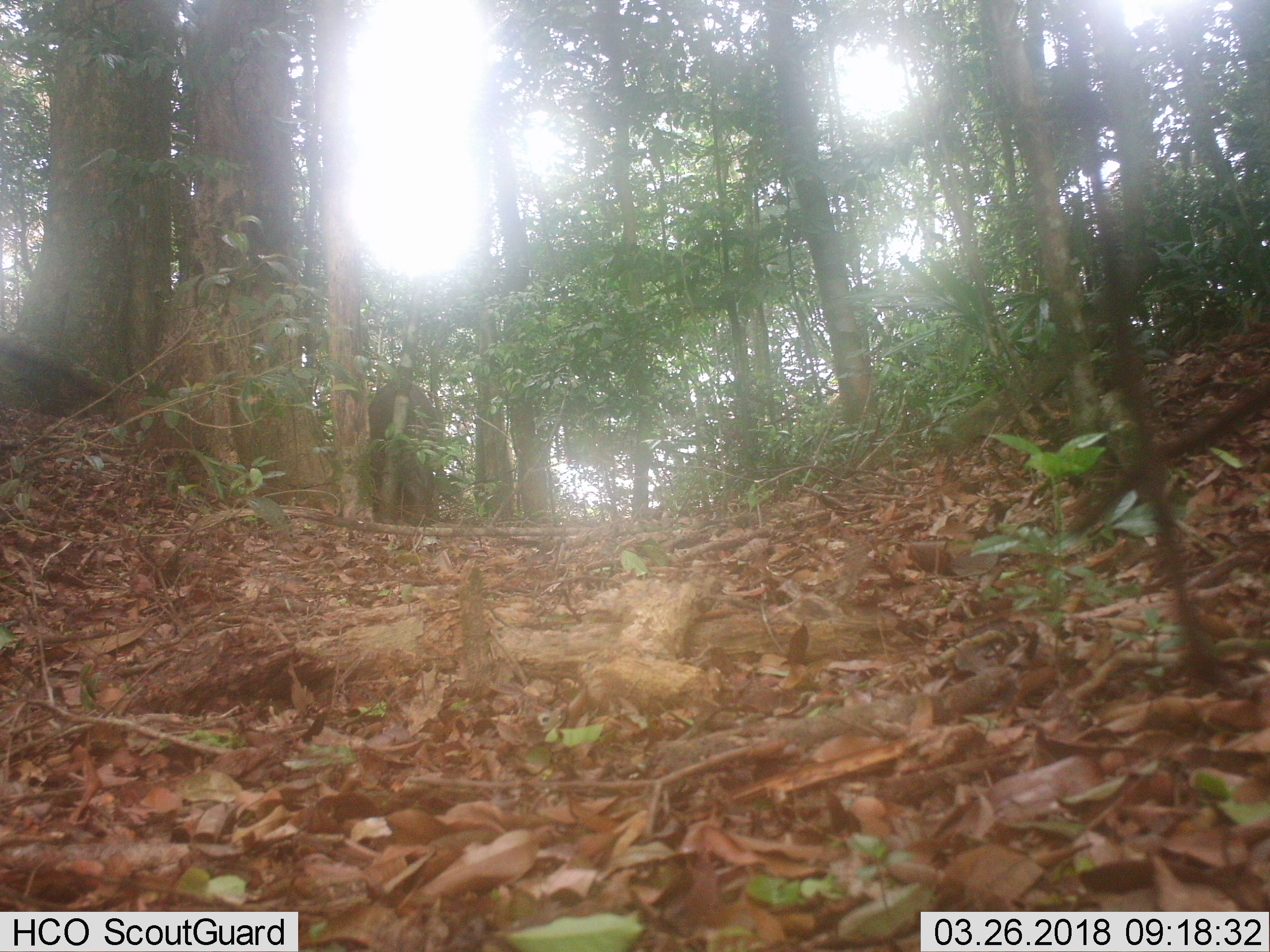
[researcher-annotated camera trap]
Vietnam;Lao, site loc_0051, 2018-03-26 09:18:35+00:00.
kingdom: Animalia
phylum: Chordata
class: Mammalia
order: Artiodactyla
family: Suidae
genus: Sus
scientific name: Sus scrofa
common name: eurasian wild pig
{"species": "eurasian wild pig (Sus scrofa)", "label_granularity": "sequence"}